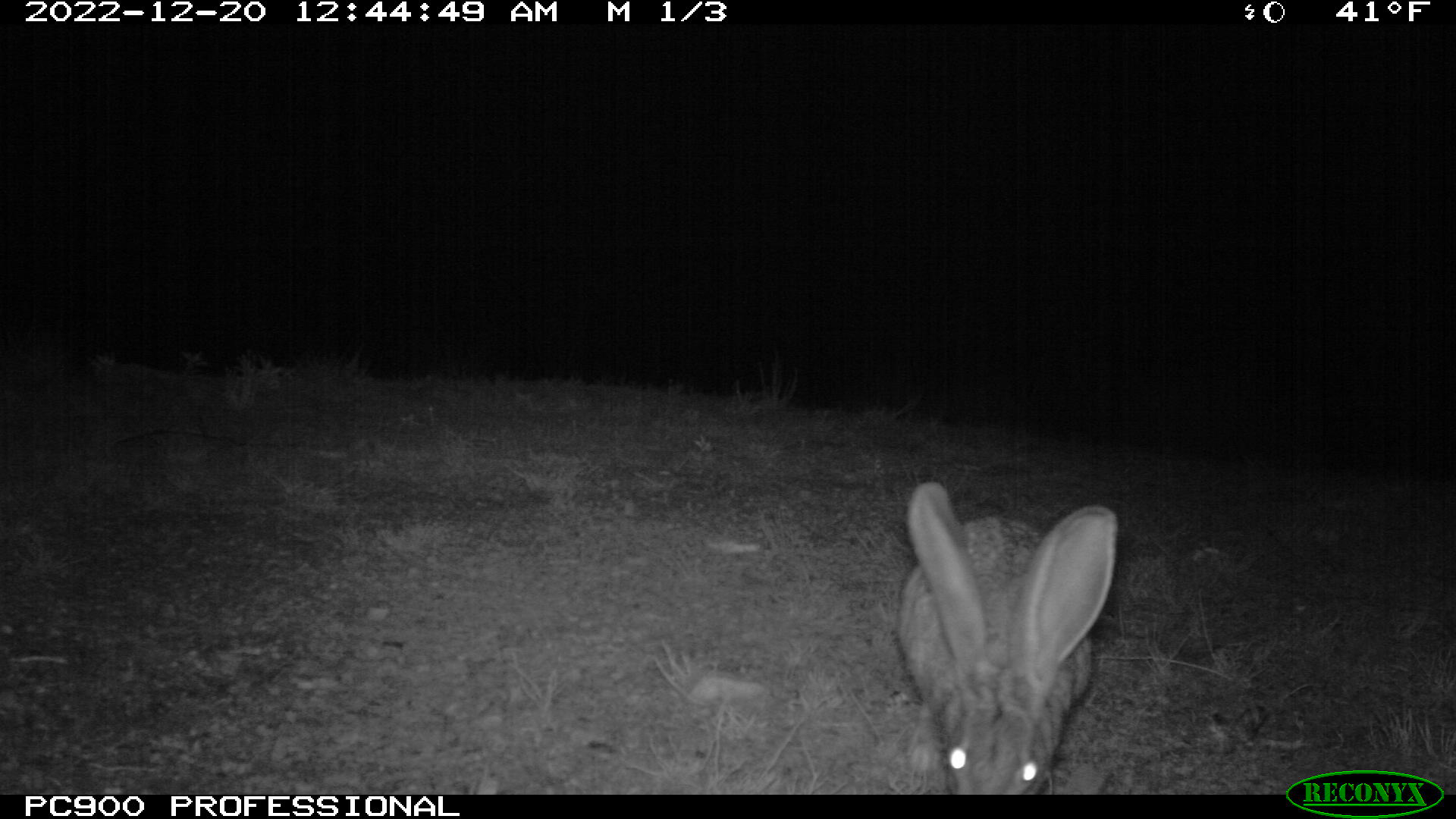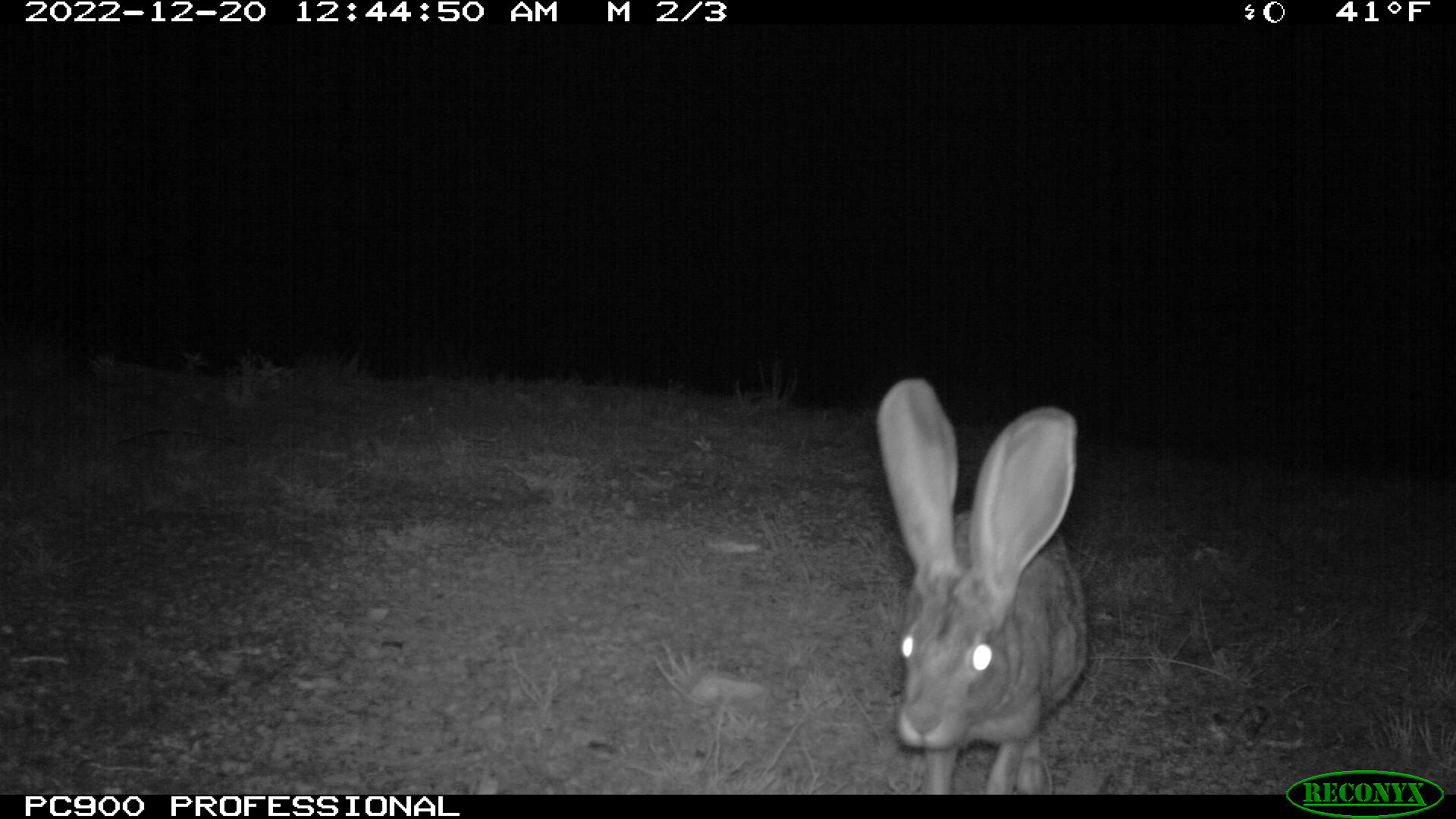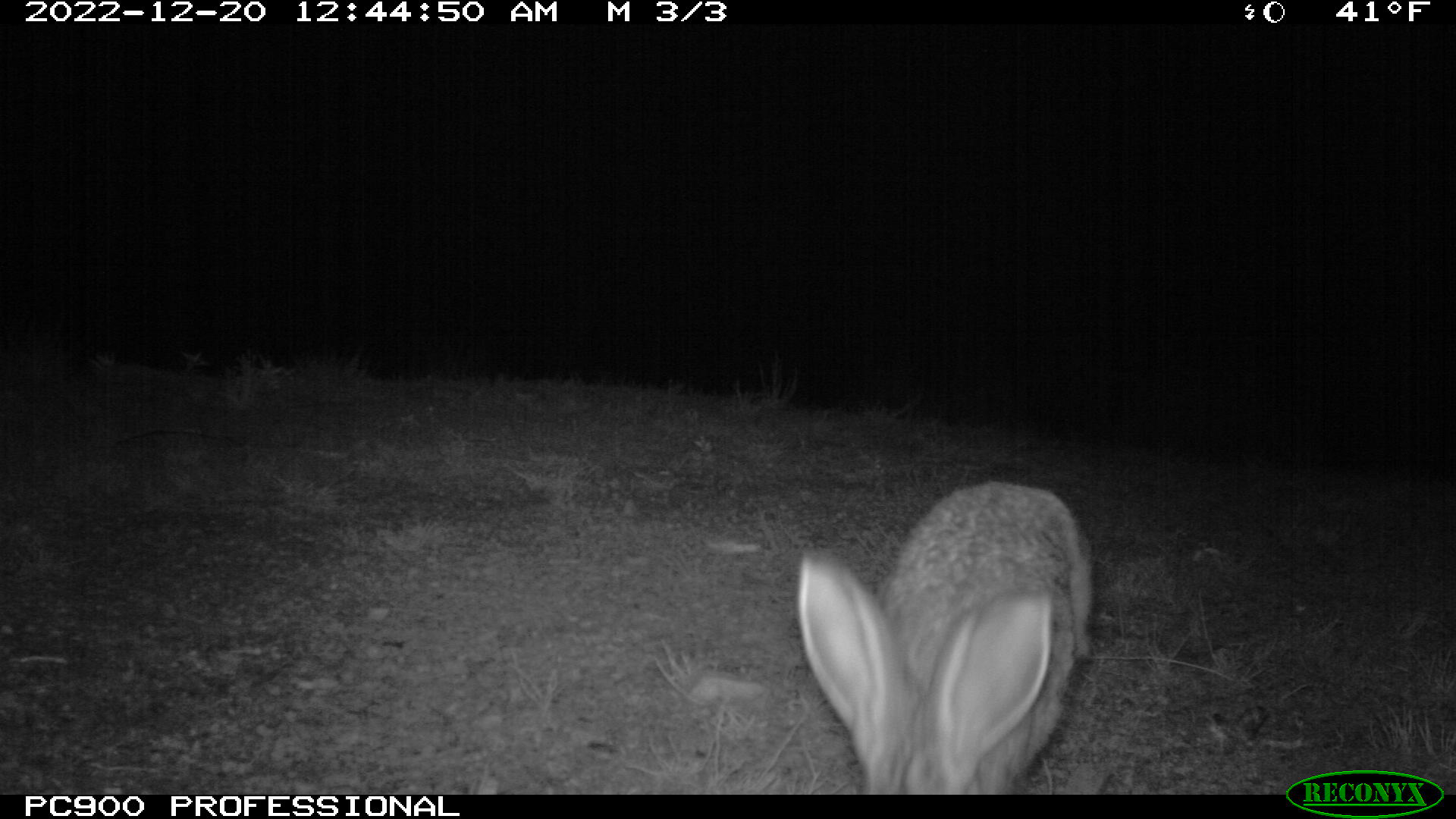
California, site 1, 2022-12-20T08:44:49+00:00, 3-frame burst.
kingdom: Animalia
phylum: Chordata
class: Mammalia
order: Lagomorpha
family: Leporidae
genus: Lepus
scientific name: Lepus californicus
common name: black-tailed jackrabbit